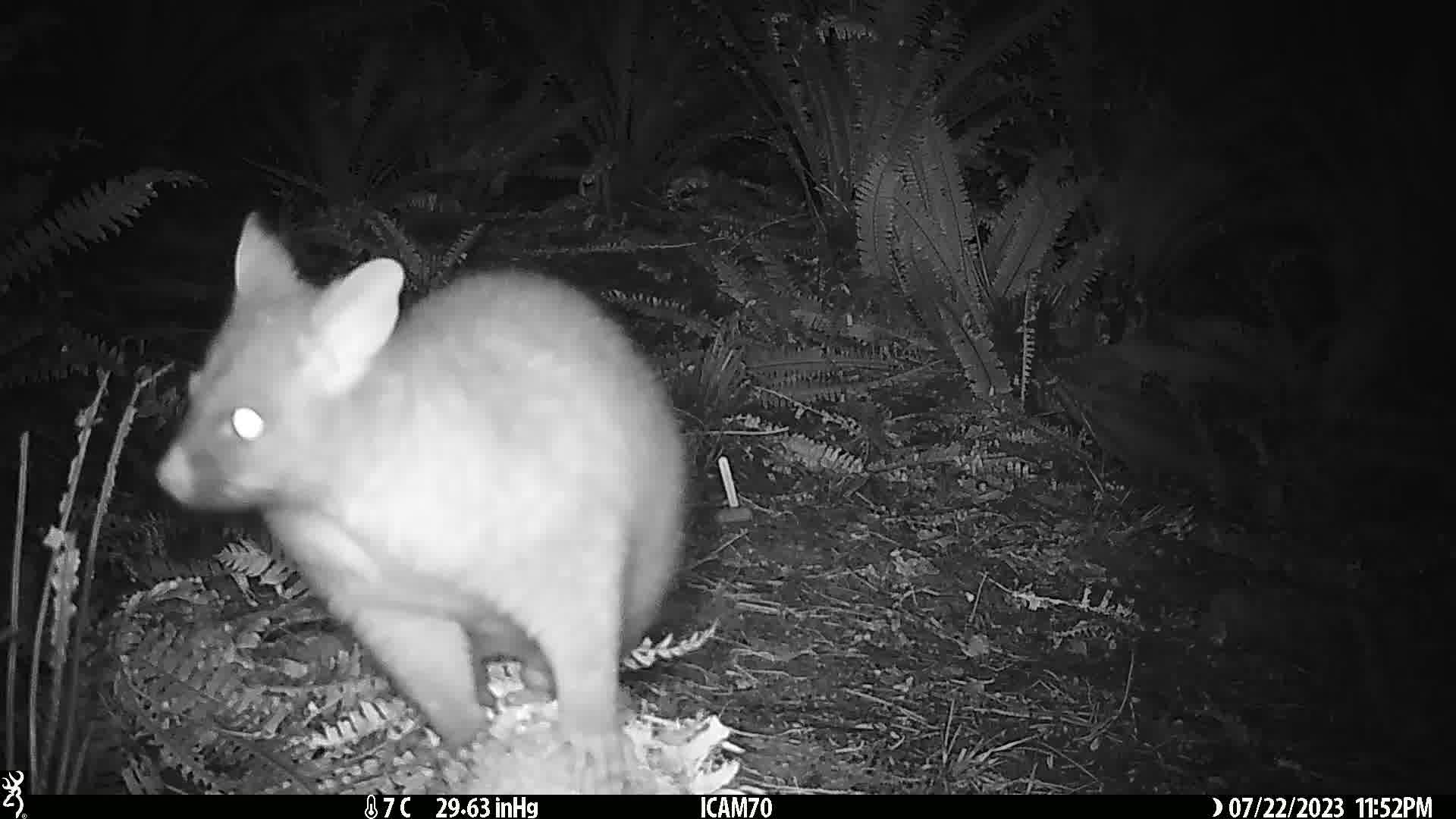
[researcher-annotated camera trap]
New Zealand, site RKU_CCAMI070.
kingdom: Animalia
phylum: Chordata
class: Mammalia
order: Diprotodontia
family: Phalangeridae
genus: Trichosurus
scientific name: Trichosurus vulpecula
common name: common brushtail possum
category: possum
Possum (common brushtail possum) (Trichosurus vulpecula).